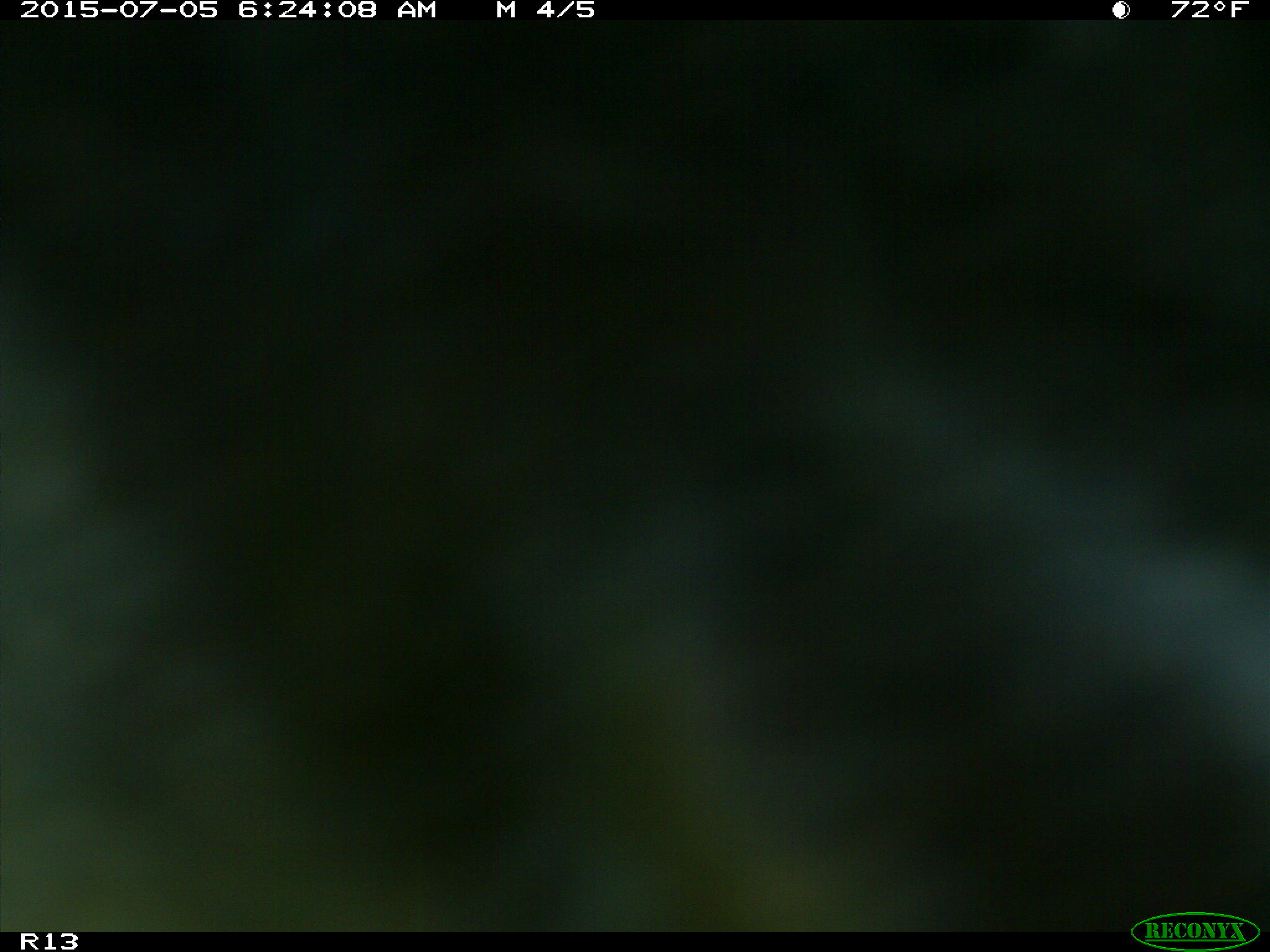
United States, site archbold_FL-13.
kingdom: Animalia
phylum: Chordata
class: Mammalia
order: Artiodactyla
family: Bovidae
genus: Bos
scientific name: Bos taurus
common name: domestic cow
Bos taurus (domestic cow).